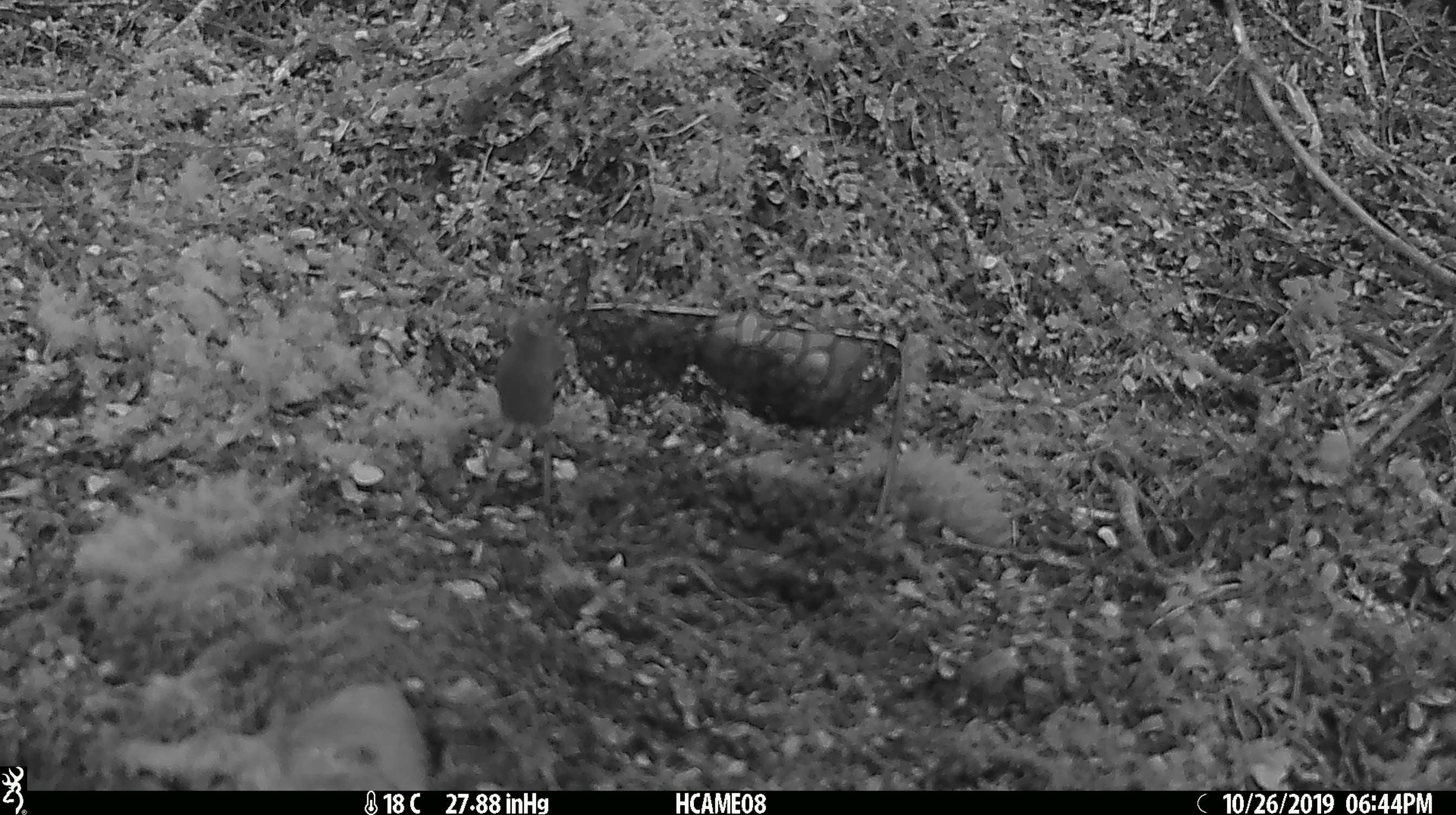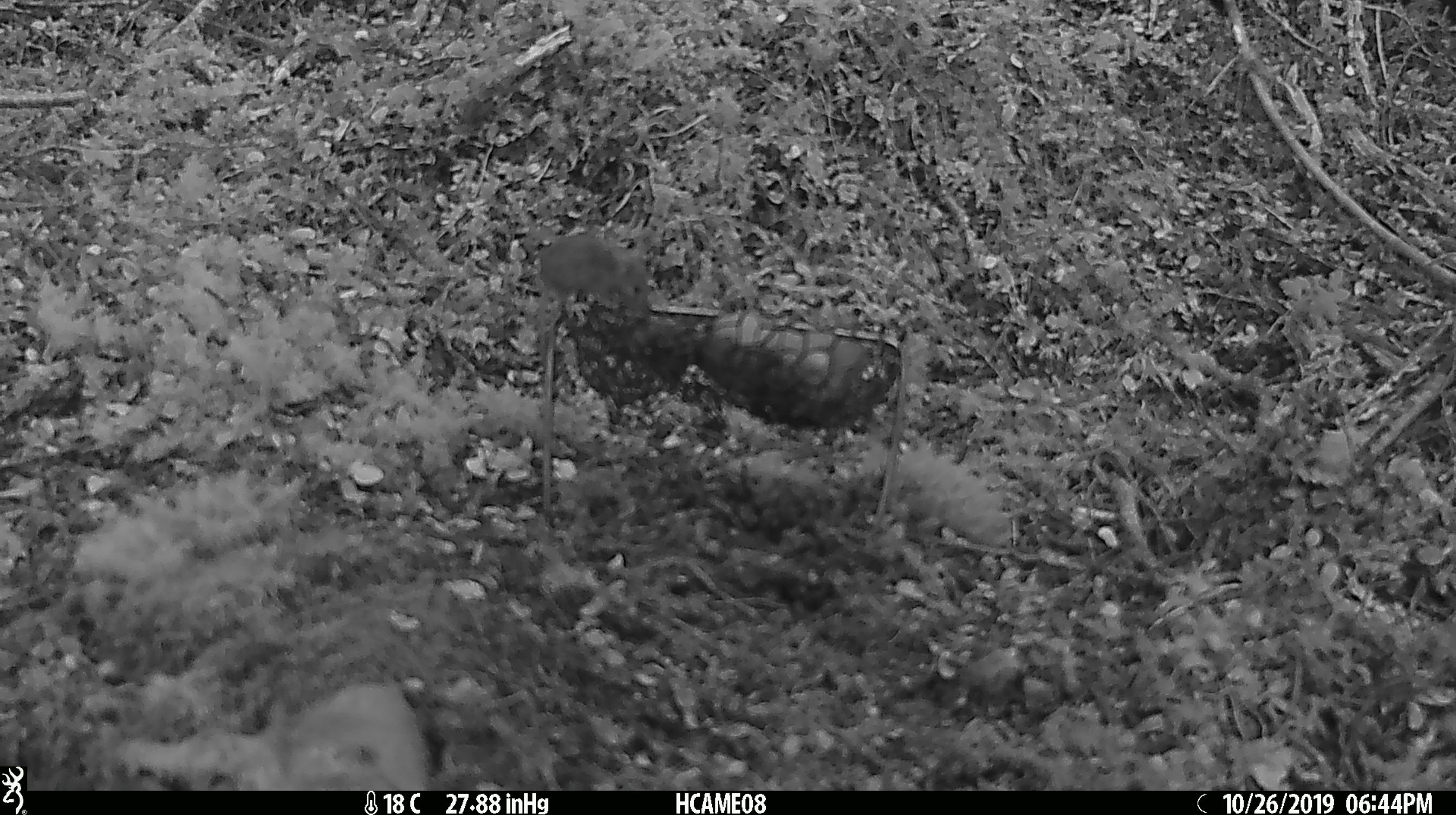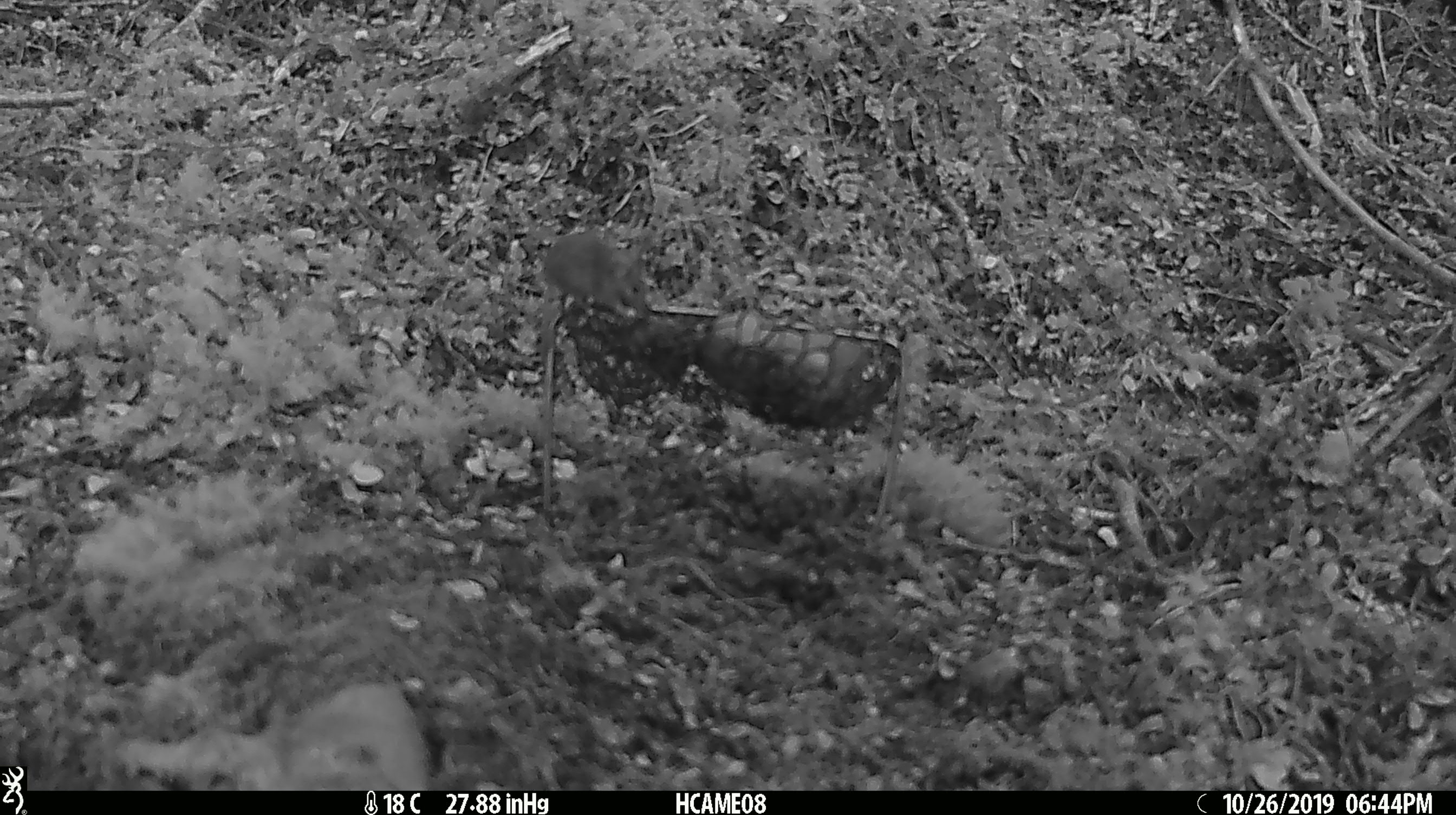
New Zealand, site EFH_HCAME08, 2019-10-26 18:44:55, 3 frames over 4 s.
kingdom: Animalia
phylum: Chordata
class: Mammalia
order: Rodentia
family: Muridae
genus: Mus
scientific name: Mus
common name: mouse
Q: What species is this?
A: Mouse (Mus).